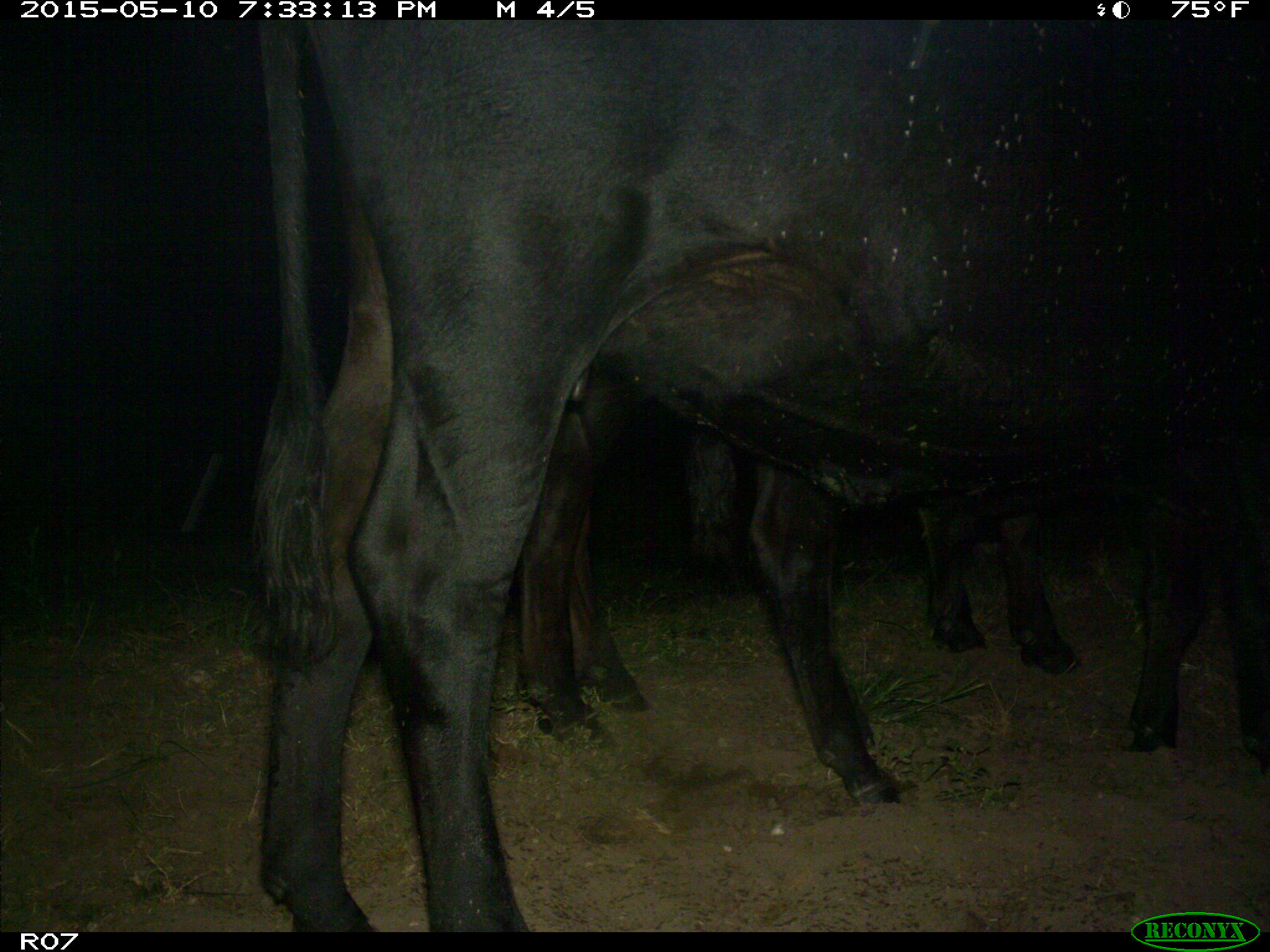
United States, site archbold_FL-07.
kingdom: Animalia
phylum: Chordata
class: Mammalia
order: Artiodactyla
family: Bovidae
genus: Bos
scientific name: Bos taurus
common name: domestic cow